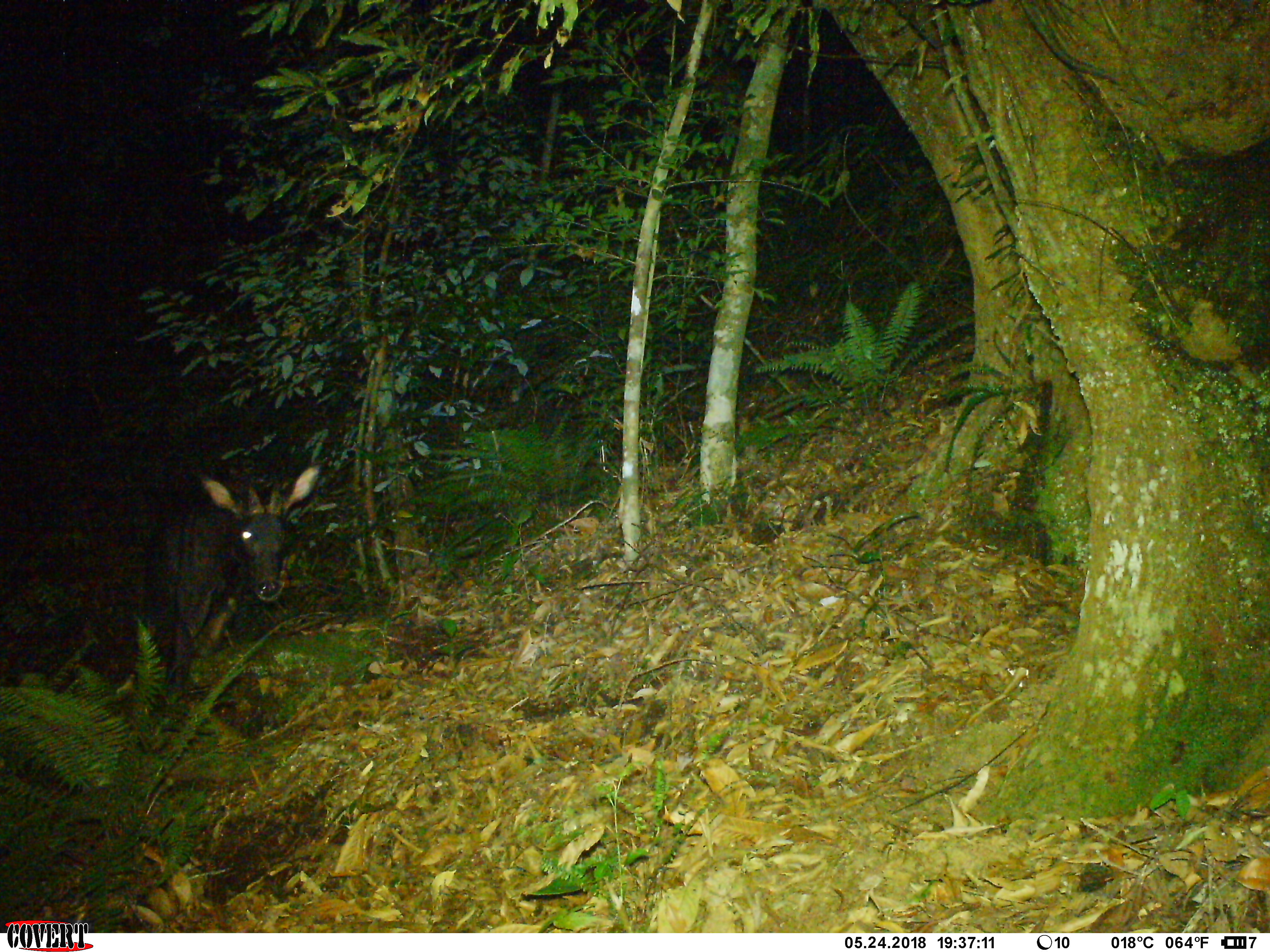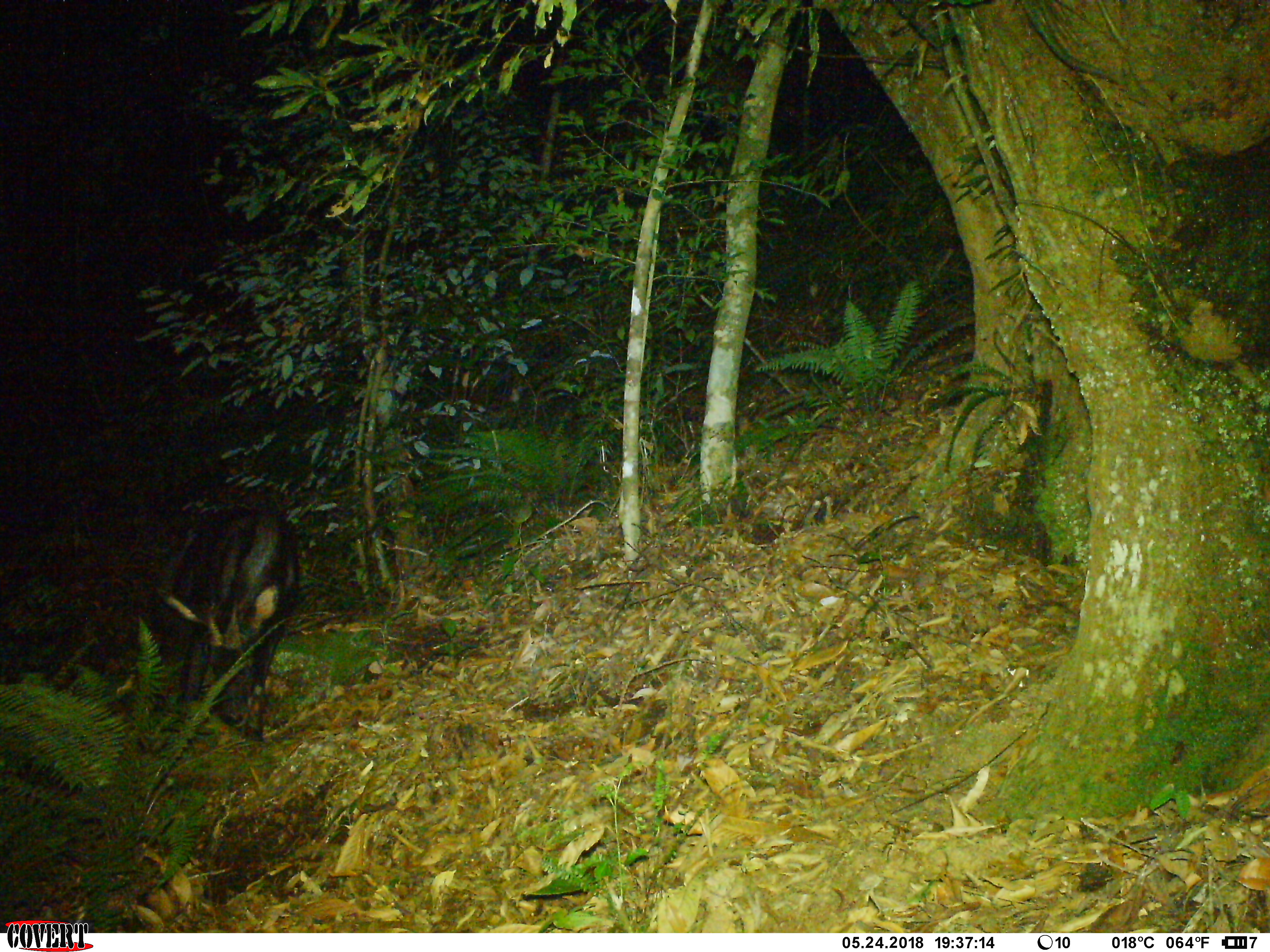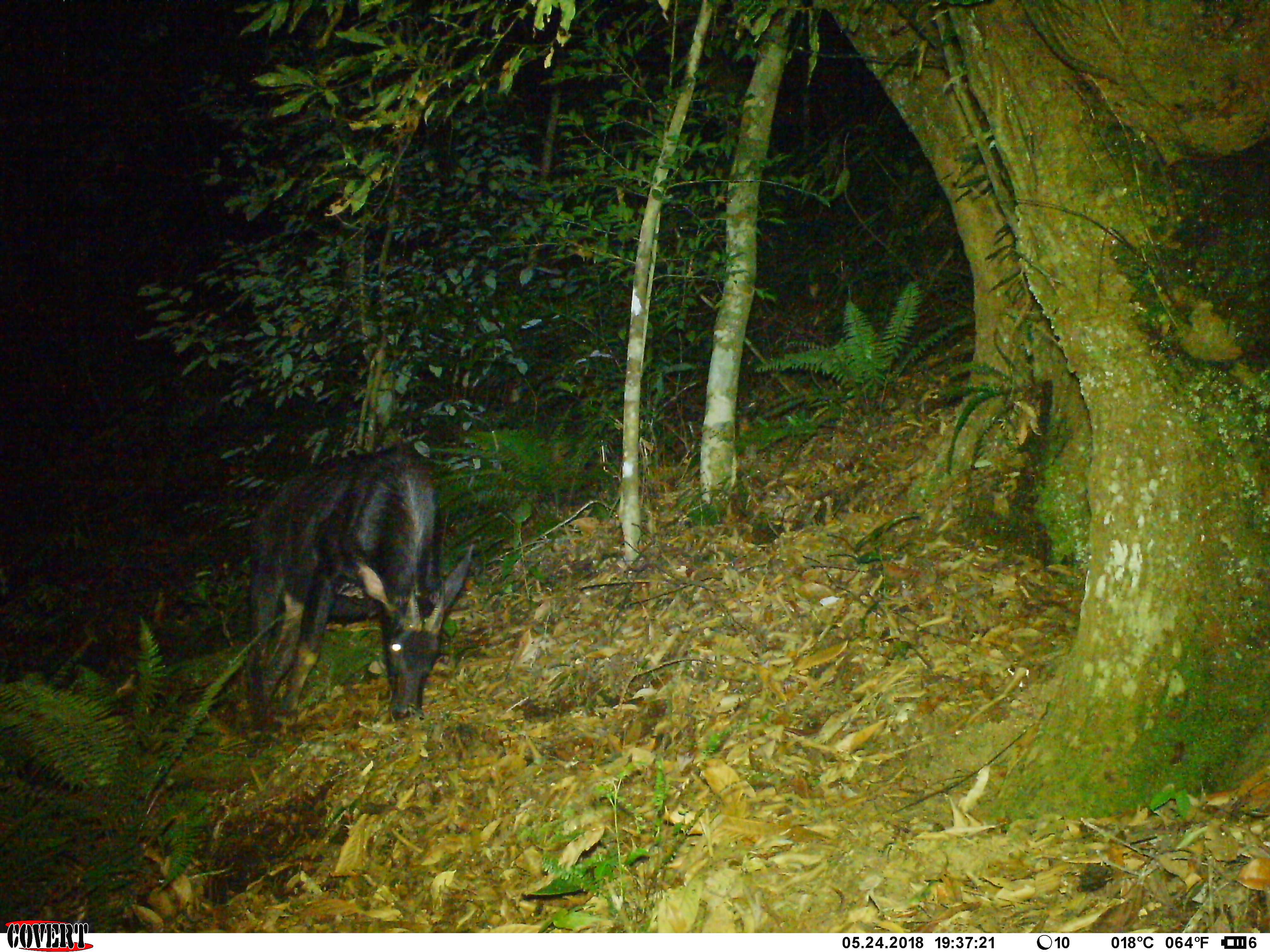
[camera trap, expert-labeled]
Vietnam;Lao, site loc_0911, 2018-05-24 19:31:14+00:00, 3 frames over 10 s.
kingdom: Animalia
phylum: Chordata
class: Mammalia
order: Artiodactyla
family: Bovidae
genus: Capricornis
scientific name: Capricornis sumatraensis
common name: chinese serow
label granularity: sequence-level